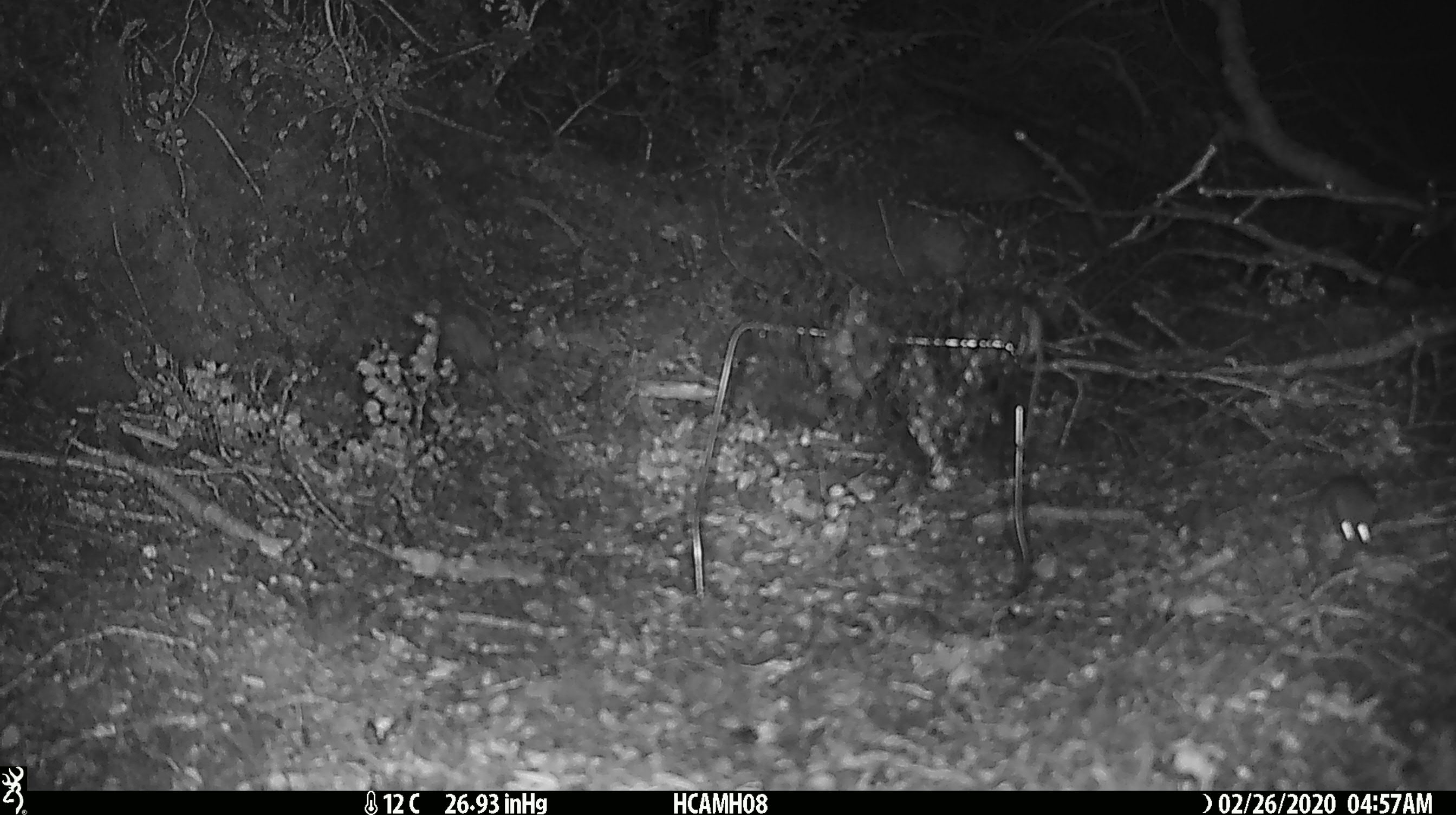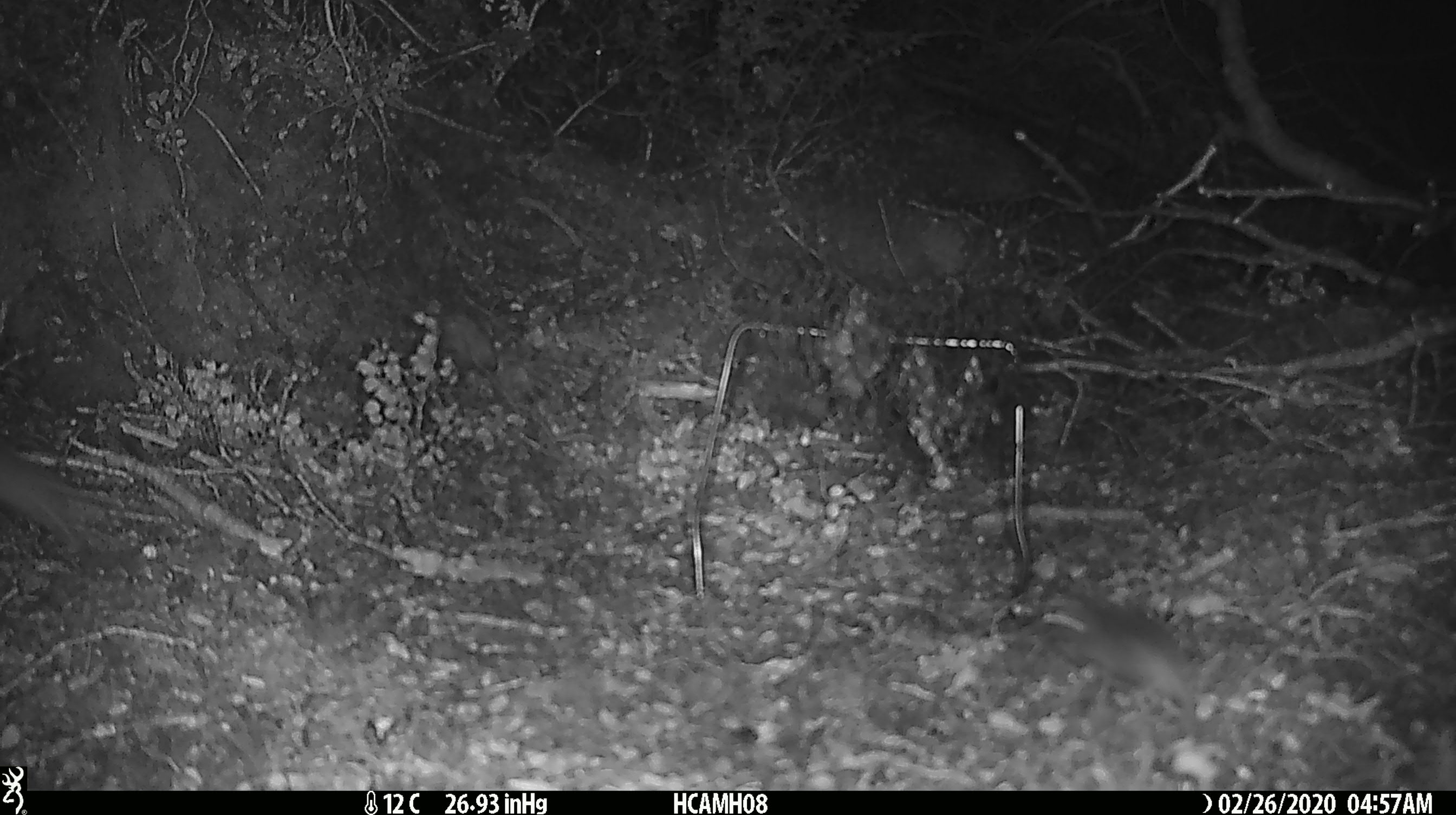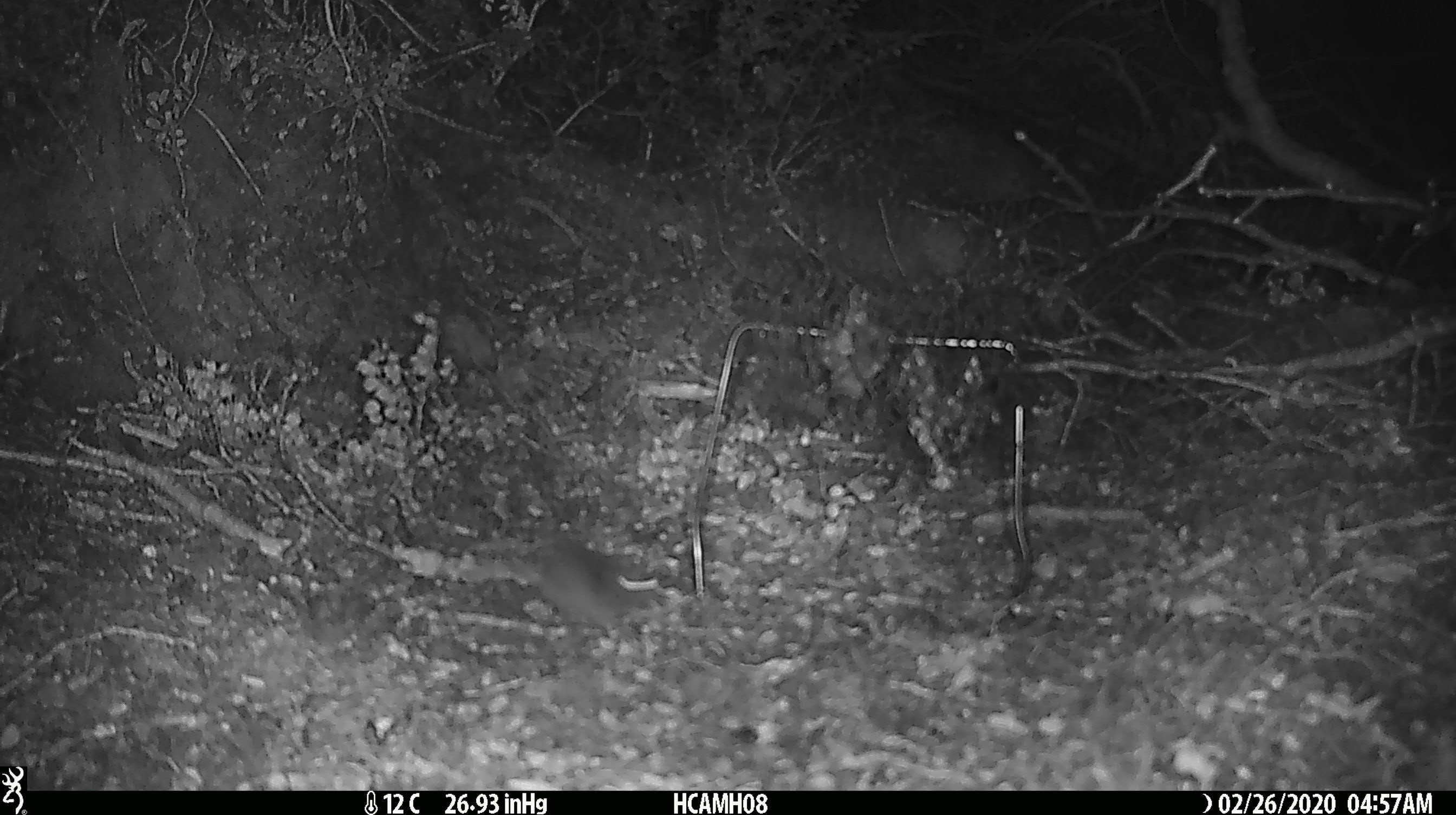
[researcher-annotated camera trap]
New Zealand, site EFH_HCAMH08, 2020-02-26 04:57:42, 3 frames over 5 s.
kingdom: Animalia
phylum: Chordata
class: Mammalia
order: Rodentia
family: Muridae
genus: Mus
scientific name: Mus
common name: mouse